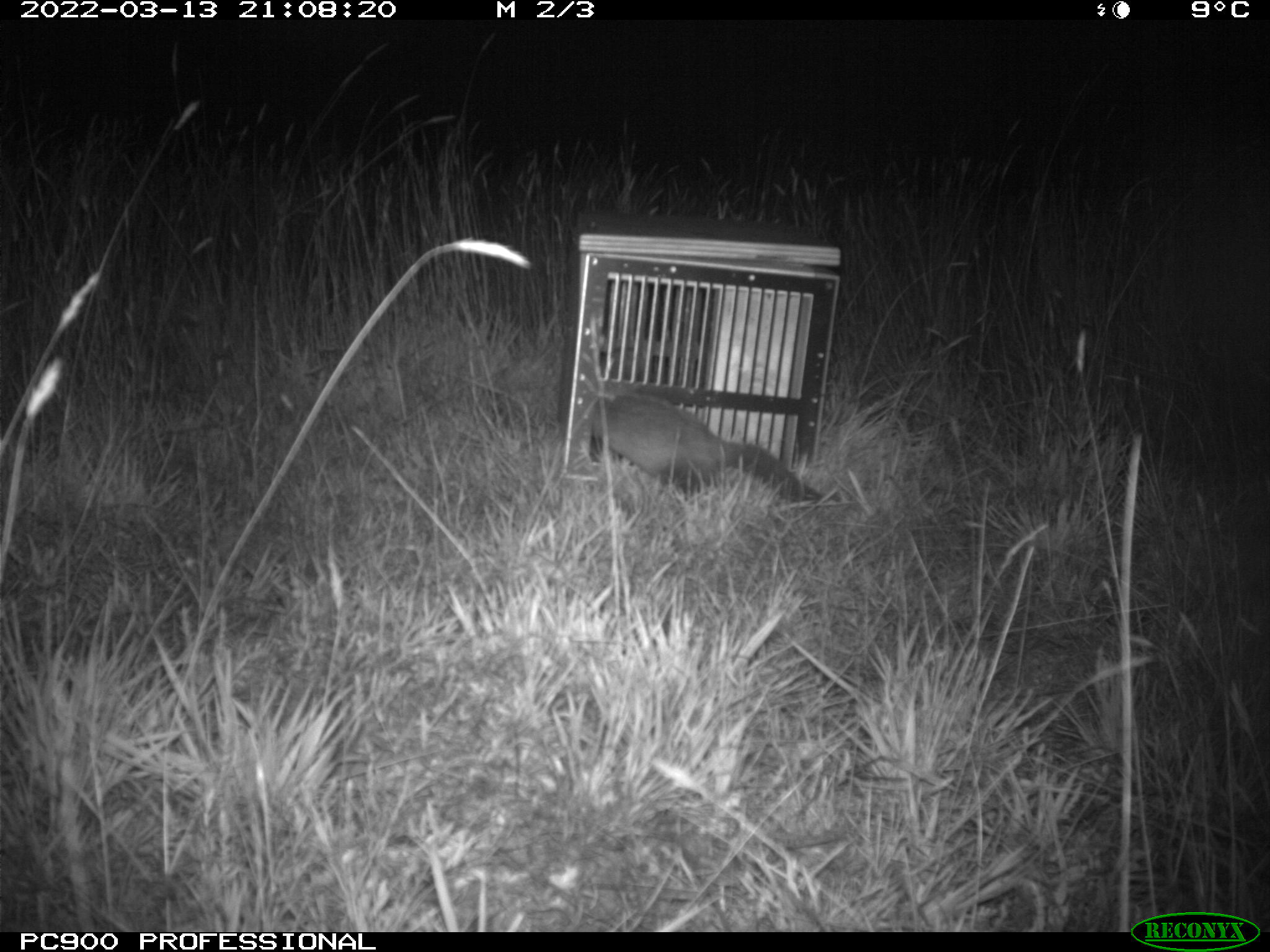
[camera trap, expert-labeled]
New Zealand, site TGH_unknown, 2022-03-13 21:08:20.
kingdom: Animalia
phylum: Chordata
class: Mammalia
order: Carnivora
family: Mustelidae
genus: Mustela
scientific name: Mustela furo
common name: ferret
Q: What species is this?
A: Ferret (Mustela furo).